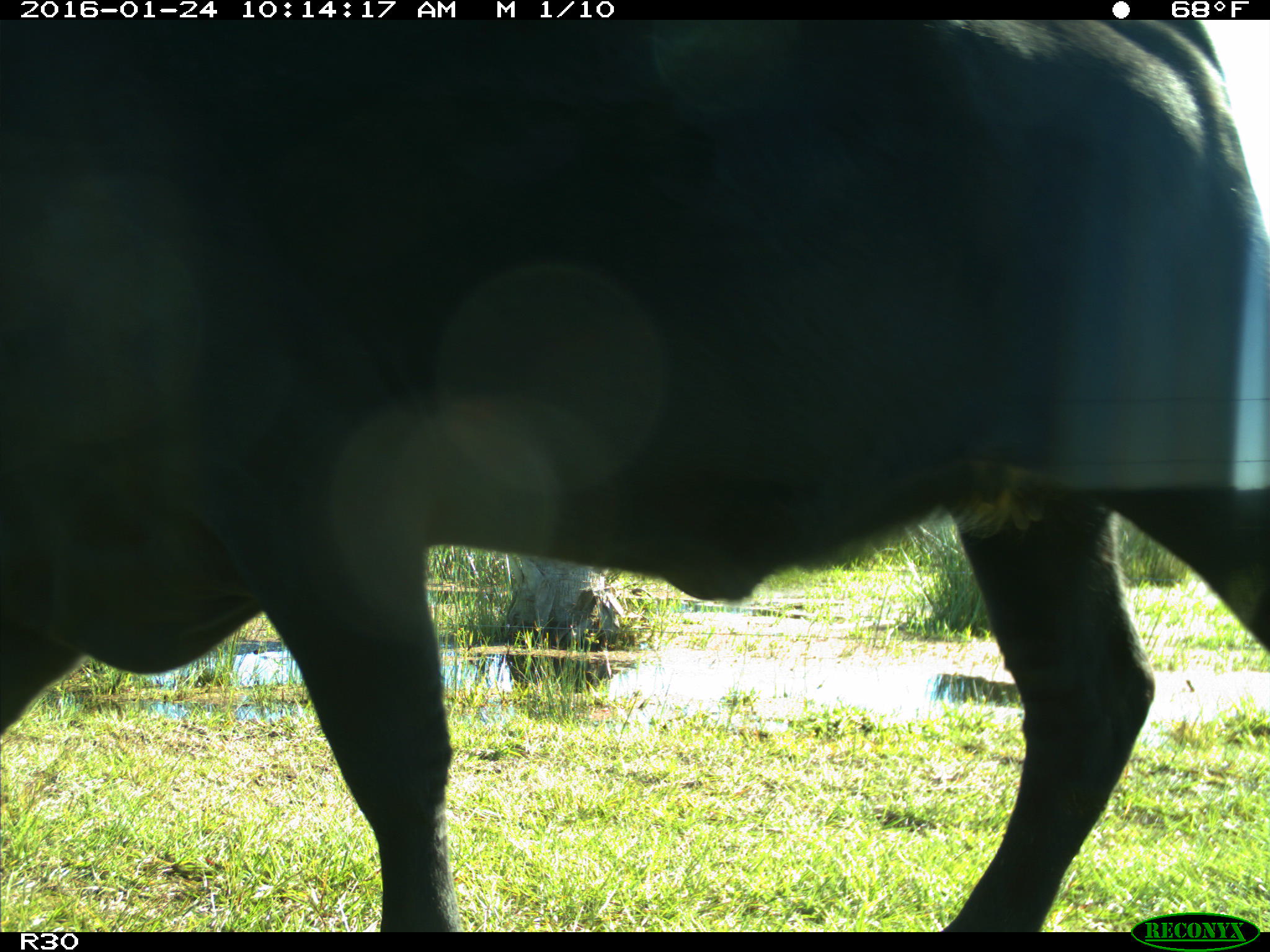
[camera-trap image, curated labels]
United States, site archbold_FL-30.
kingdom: Animalia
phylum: Chordata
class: Mammalia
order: Artiodactyla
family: Bovidae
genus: Bos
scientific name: Bos taurus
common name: domestic cow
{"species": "Bos taurus (domestic cow)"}